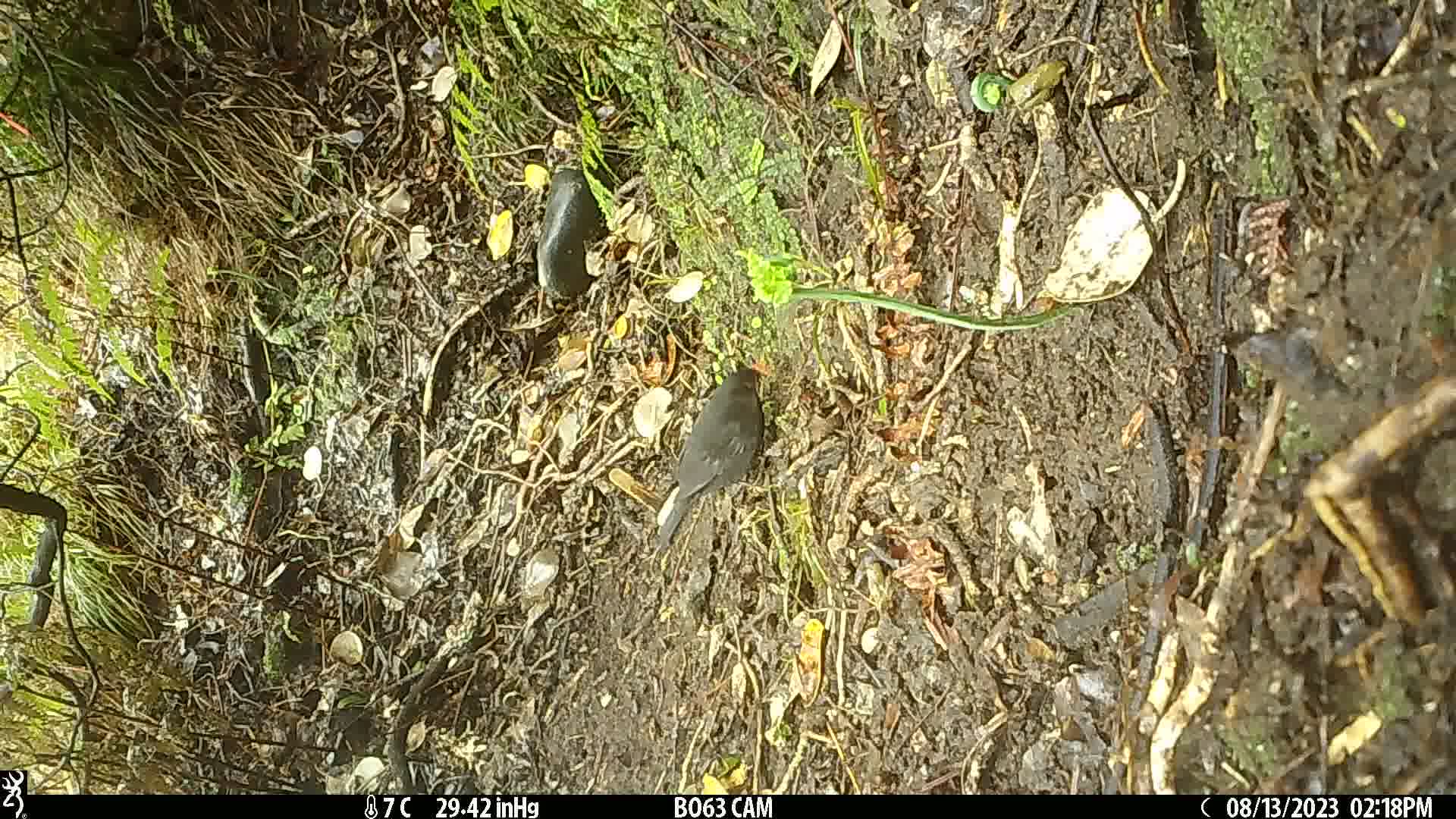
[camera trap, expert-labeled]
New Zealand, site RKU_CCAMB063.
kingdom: Animalia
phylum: Chordata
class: Aves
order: Passeriformes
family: Turdidae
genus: Turdus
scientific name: Turdus merula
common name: eurasian blackbird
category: blackbird